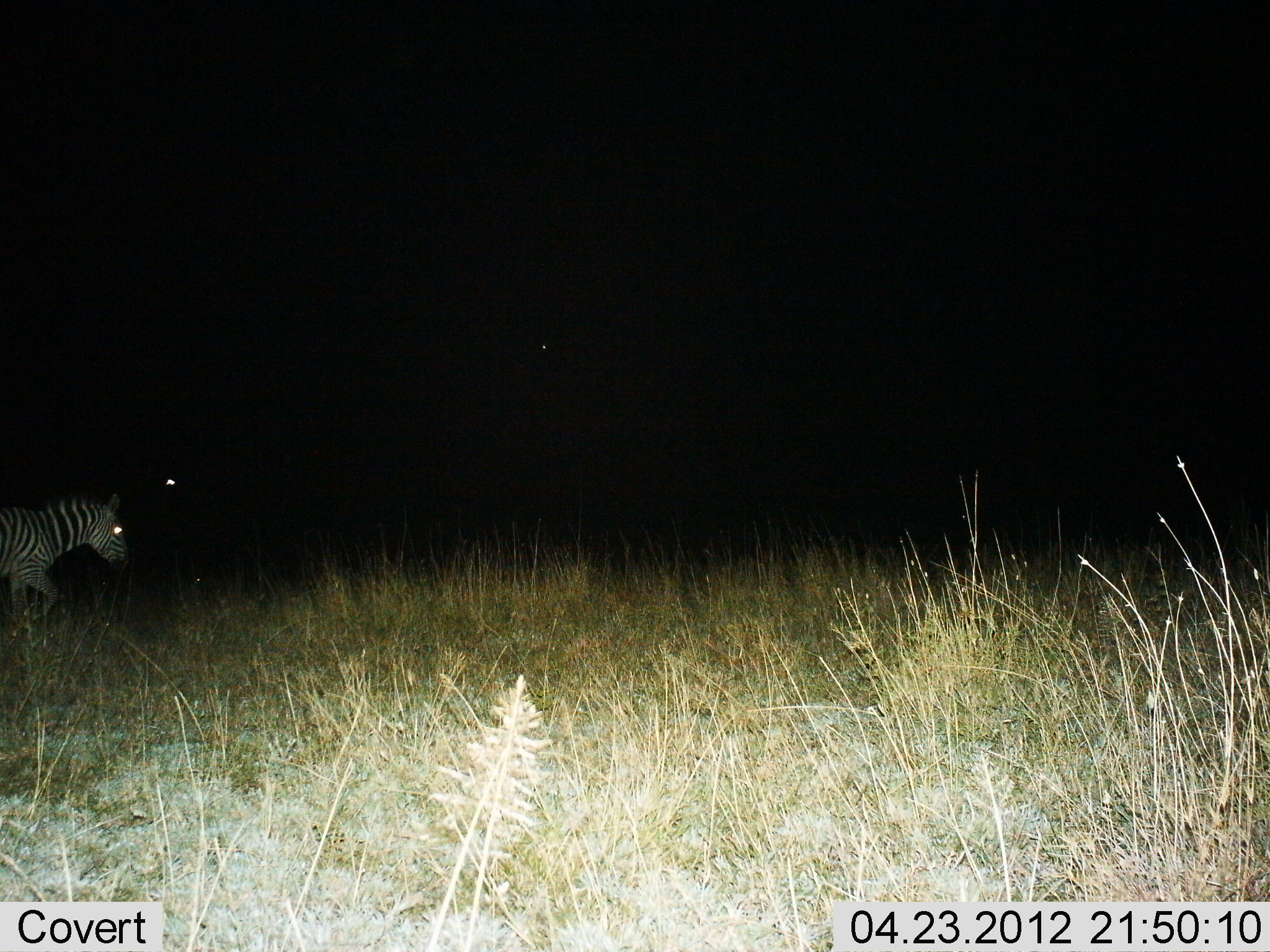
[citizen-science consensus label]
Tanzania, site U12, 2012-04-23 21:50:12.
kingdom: Animalia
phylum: Chordata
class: Mammalia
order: Perissodactyla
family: Equidae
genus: Equus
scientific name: Equus quagga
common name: plains zebra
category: zebra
Zebra (plains zebra) (Equus quagga), count 1. Behavior (volunteer vote fractions): standing 17%, resting 0%, moving 83%, interacting 0%. Young present (vote fraction): 0%. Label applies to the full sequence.